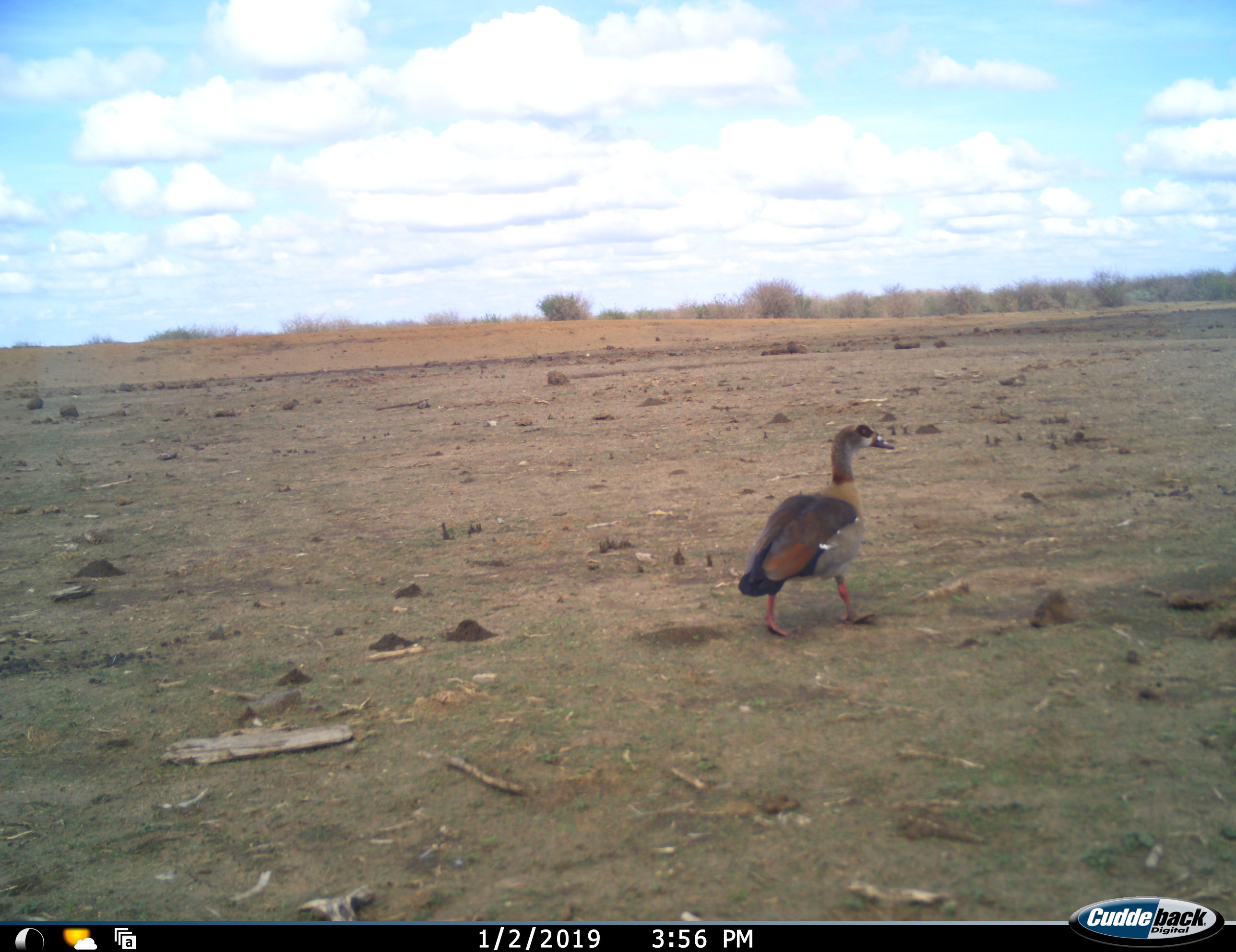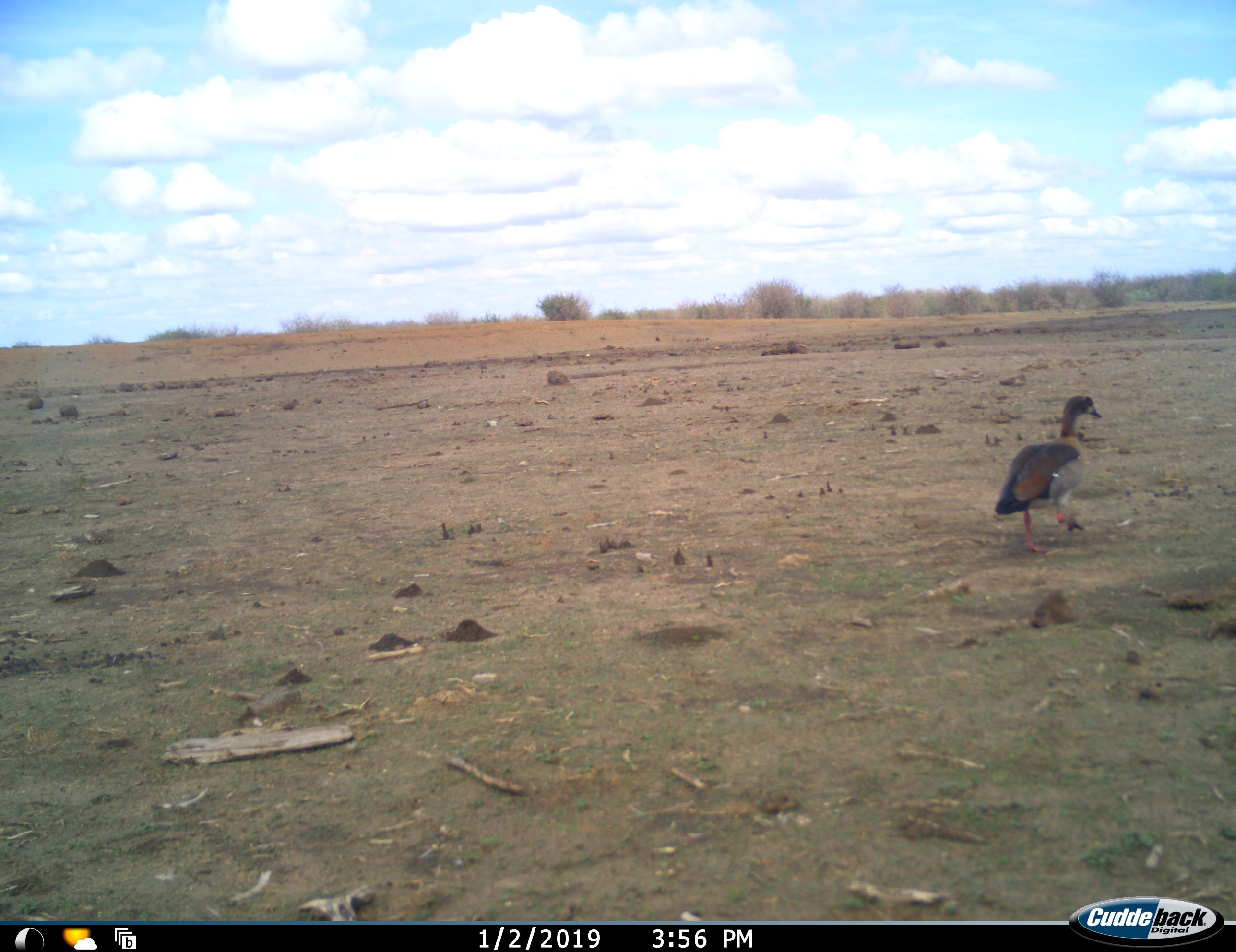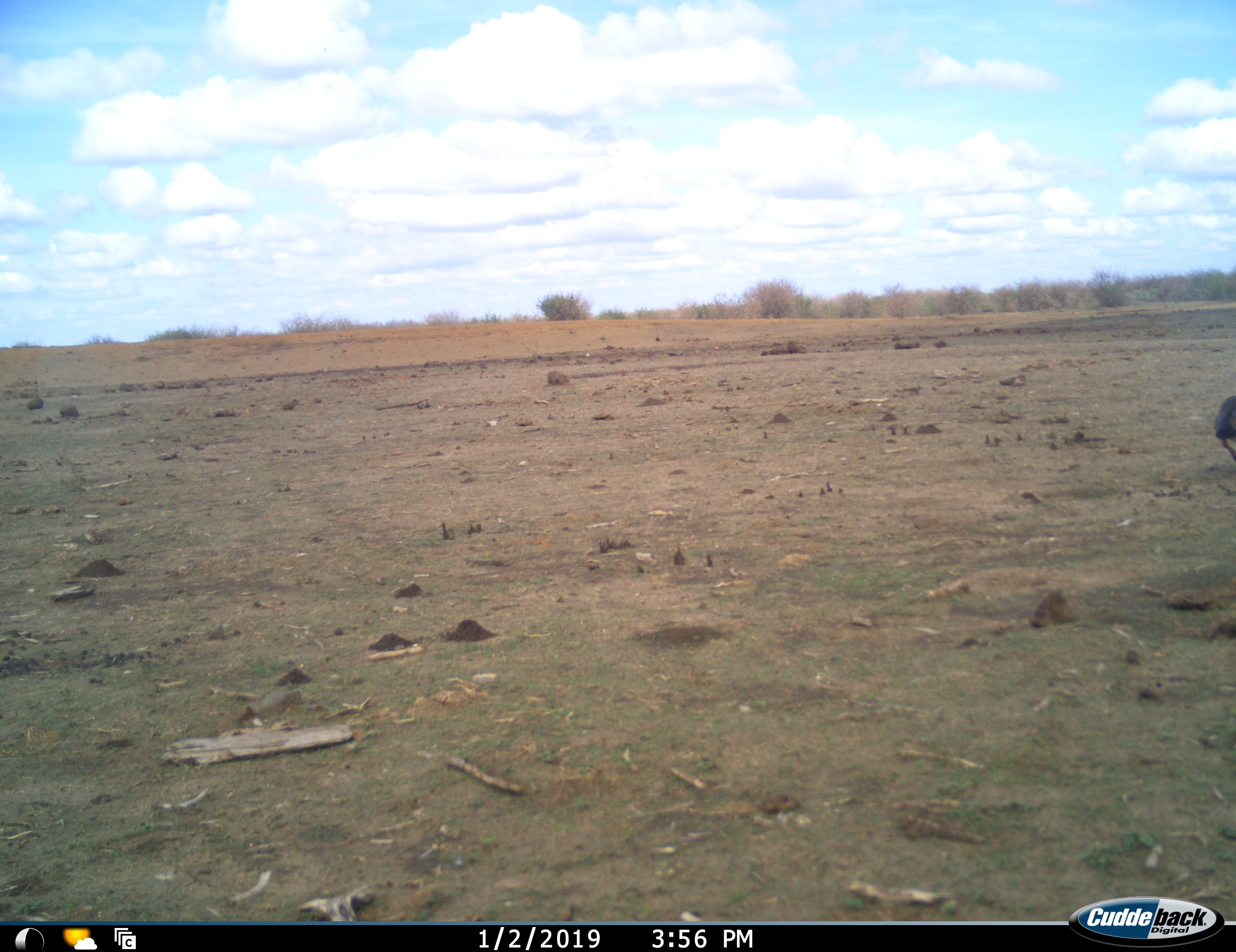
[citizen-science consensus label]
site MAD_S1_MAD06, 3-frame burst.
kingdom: Animalia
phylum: Chordata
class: Aves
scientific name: Aves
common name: bird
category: birdother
Birdother (bird) (Aves), count 1. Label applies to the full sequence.